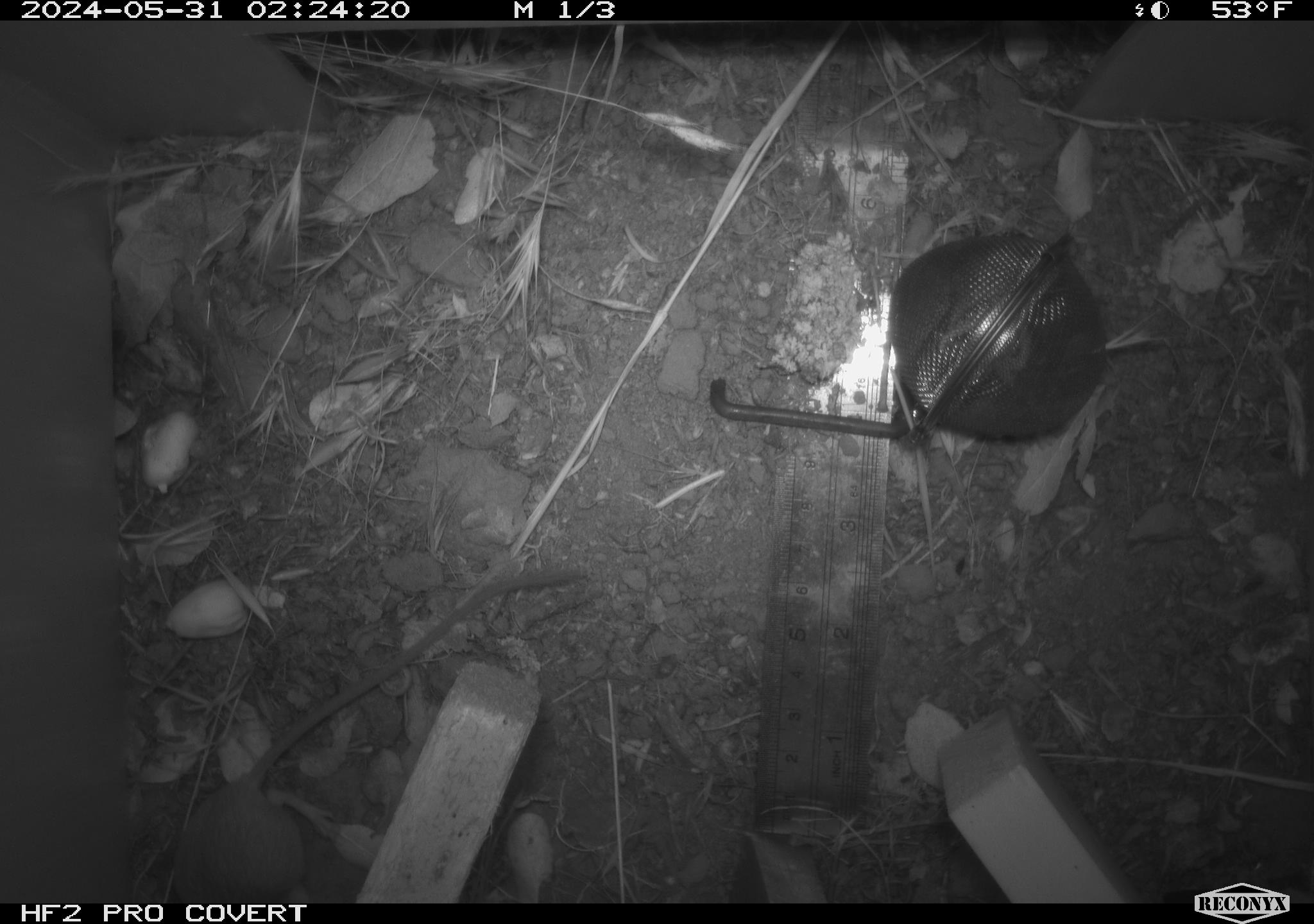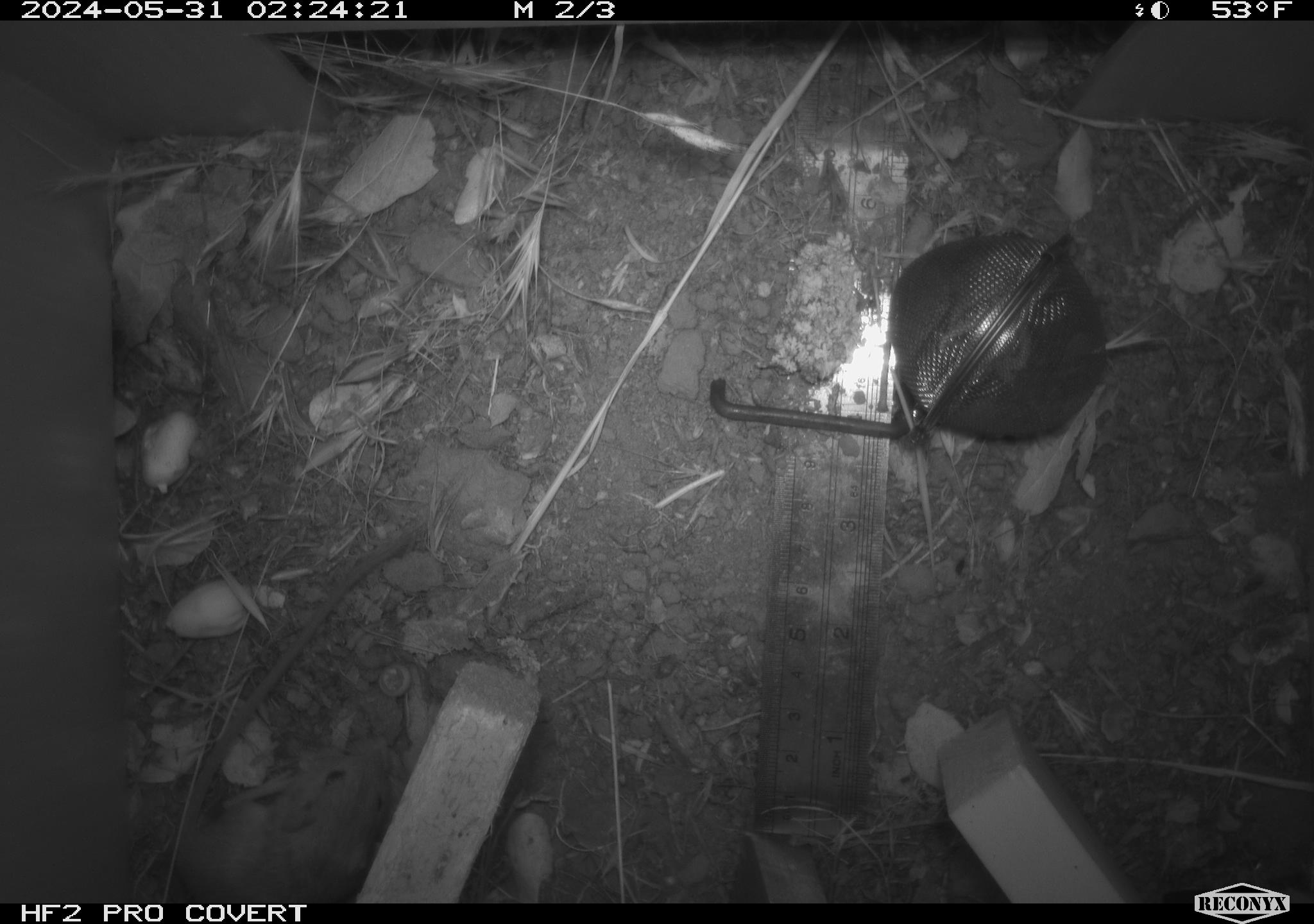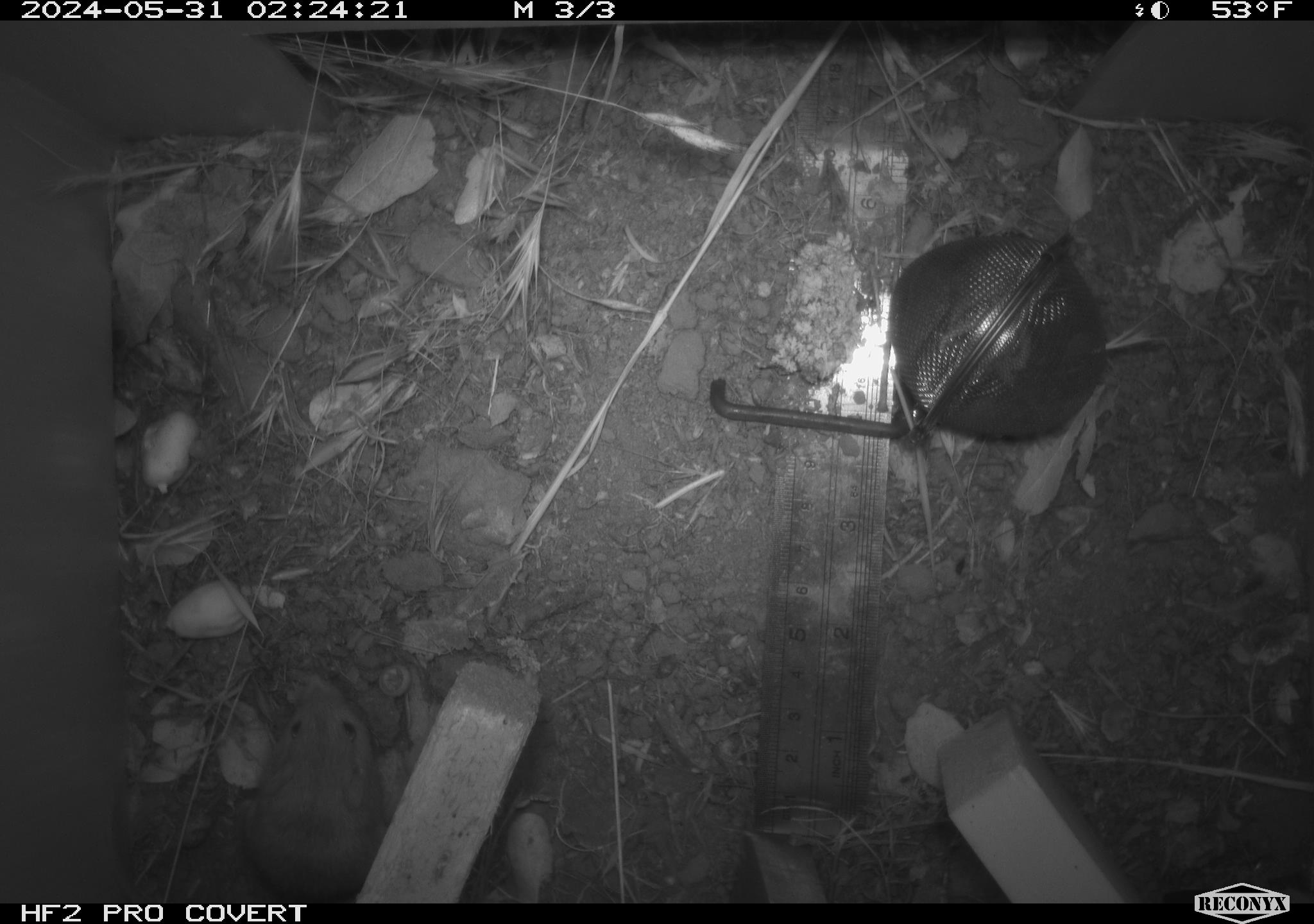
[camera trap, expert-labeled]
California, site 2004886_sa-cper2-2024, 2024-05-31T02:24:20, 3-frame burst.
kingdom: Animalia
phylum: Chordata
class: Mammalia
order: Rodentia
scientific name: Rodentia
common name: rodent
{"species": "rodent (Rodentia)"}